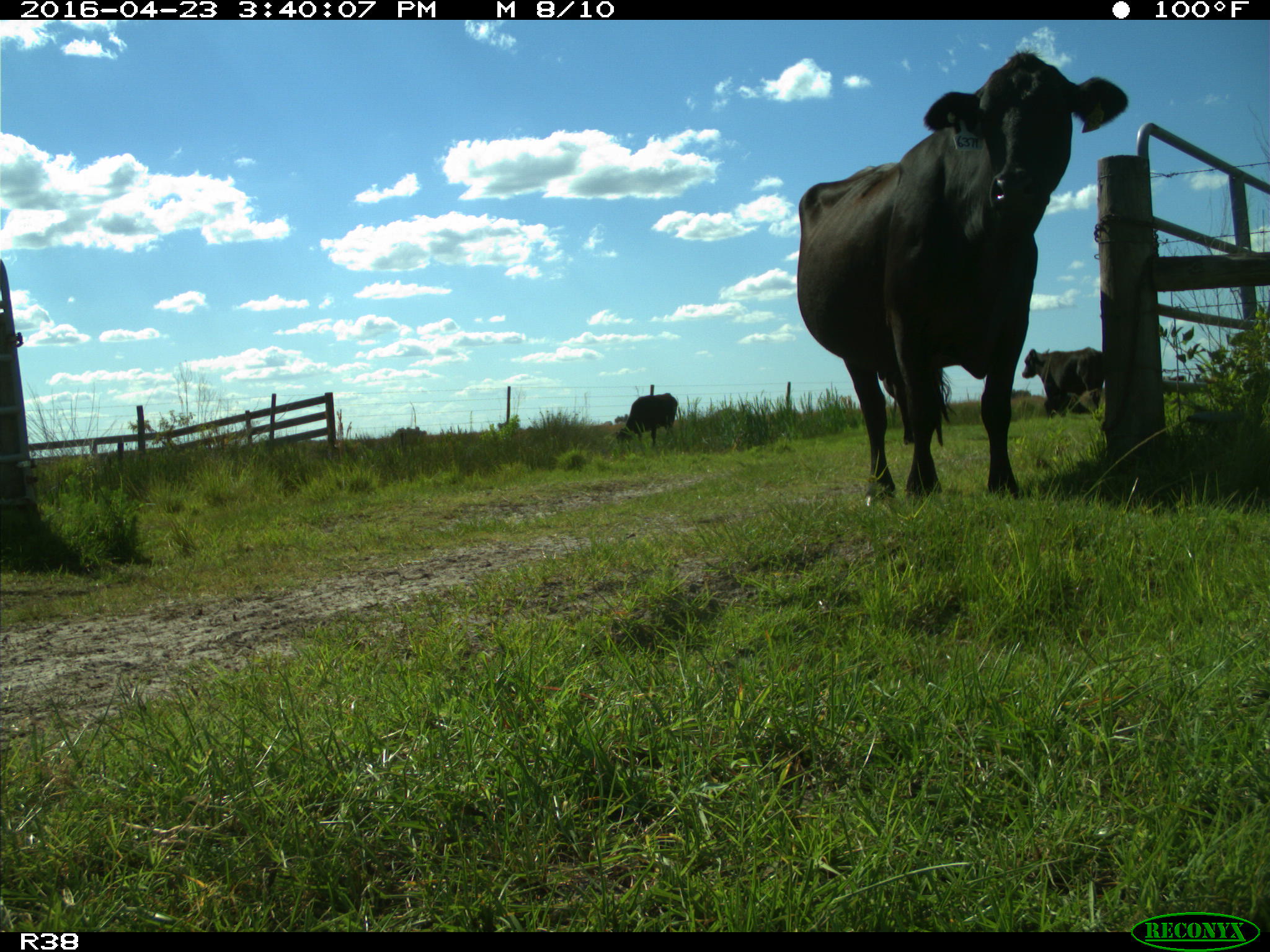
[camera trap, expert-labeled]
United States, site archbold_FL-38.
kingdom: Animalia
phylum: Chordata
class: Mammalia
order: Artiodactyla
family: Bovidae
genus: Bos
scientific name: Bos taurus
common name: domestic cow